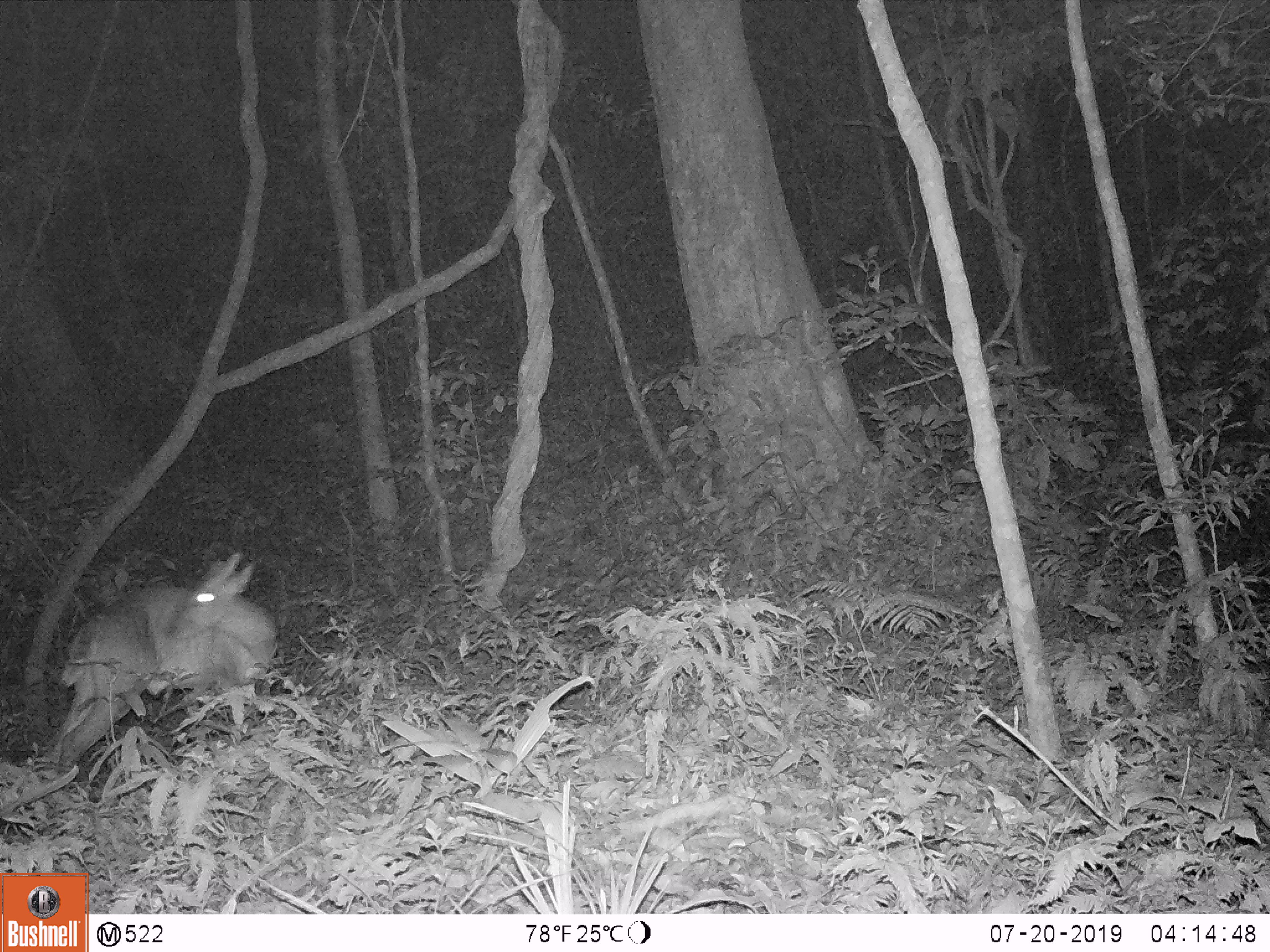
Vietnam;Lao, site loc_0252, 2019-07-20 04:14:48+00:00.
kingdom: Animalia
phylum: Chordata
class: Mammalia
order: Artiodactyla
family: Cervidae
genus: Muntiacus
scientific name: Muntiacus vuquangensis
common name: large-antlered muntjac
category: large antlered muntjac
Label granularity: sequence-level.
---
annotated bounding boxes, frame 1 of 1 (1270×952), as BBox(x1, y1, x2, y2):
large antlered muntjac: BBox(41, 550, 281, 774)